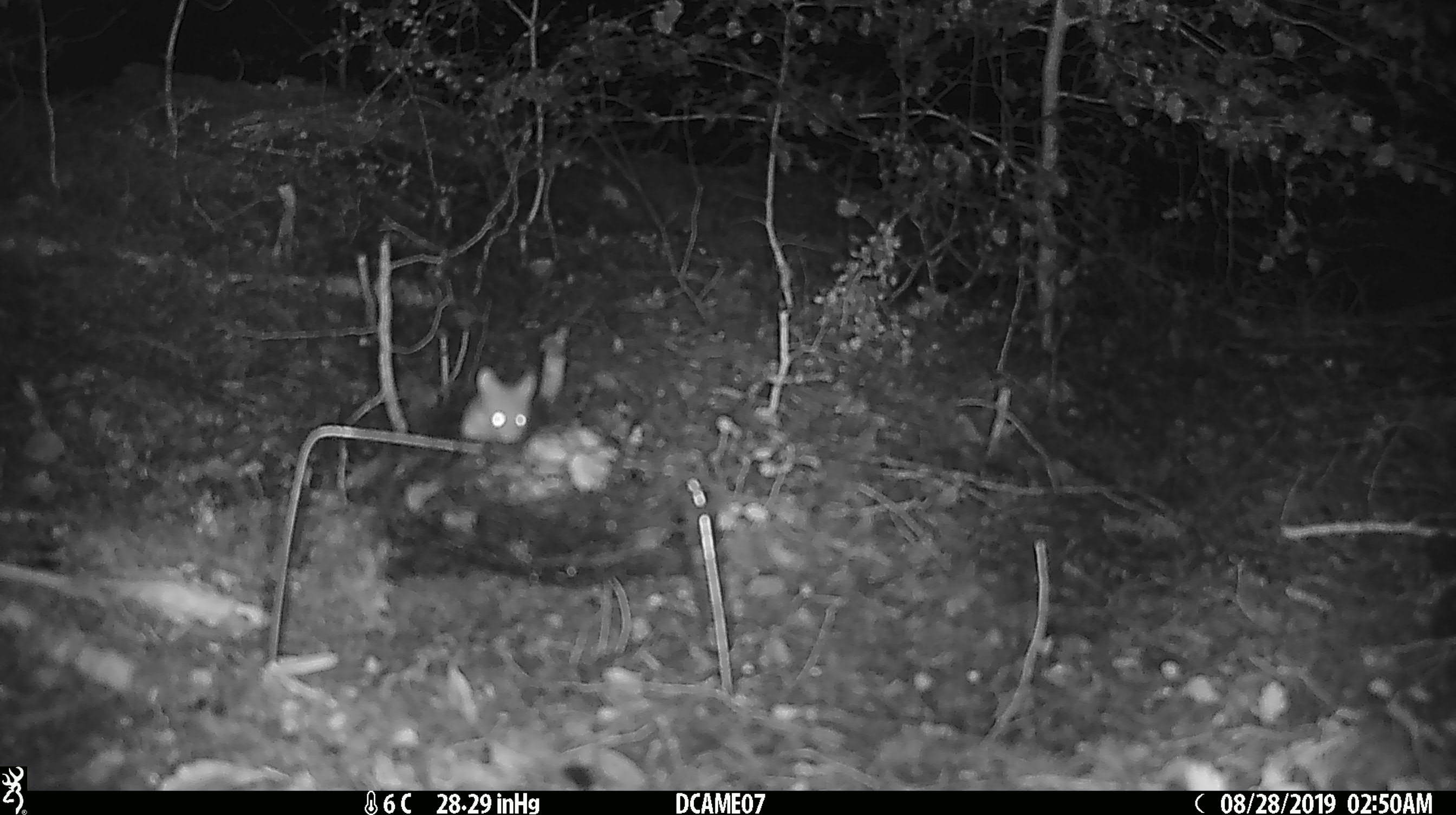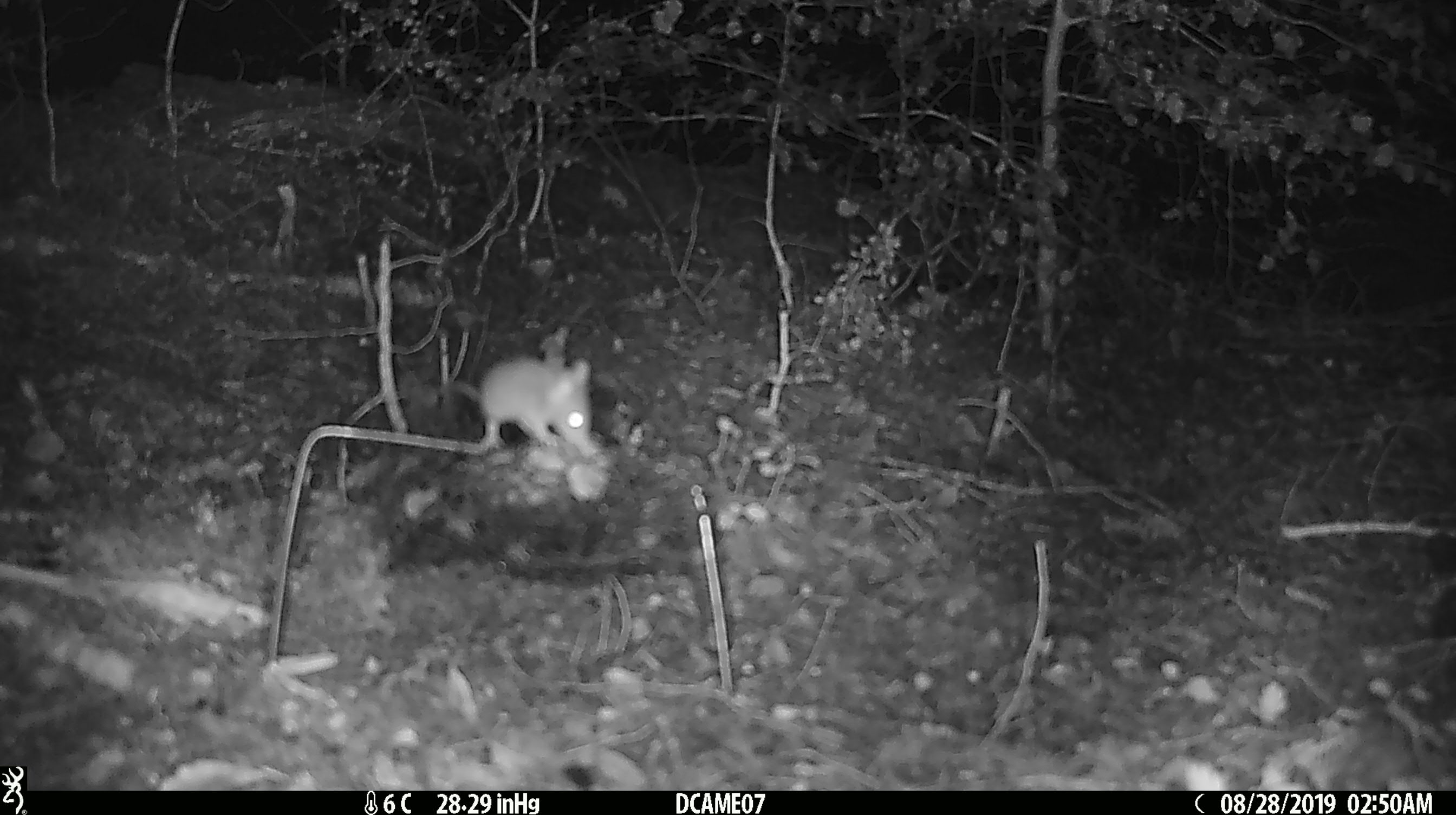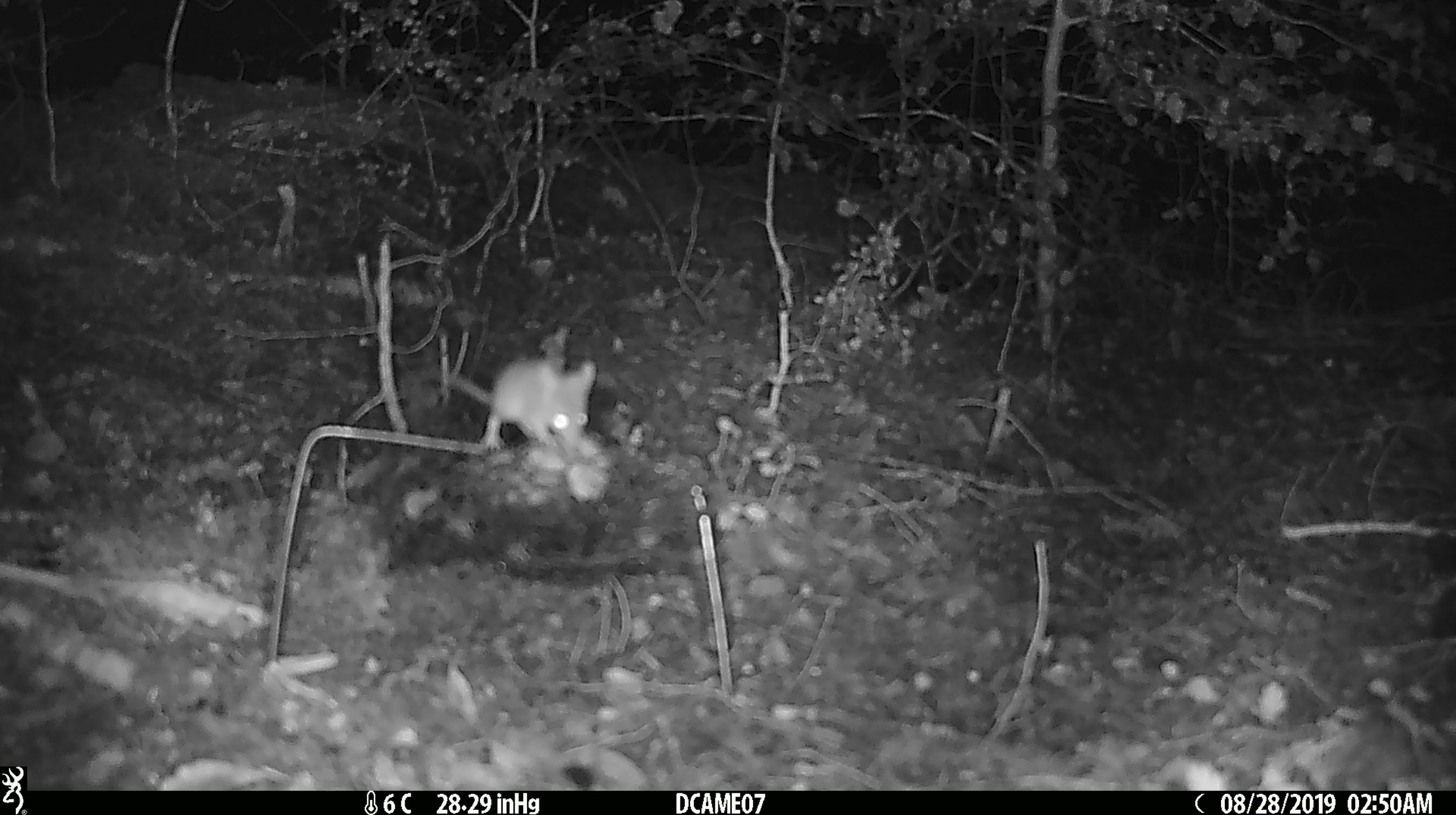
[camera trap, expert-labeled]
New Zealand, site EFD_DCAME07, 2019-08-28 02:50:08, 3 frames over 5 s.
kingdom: Animalia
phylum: Chordata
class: Mammalia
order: Rodentia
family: Muridae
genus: Mus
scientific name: Mus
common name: mouse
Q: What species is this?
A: Mouse (Mus).